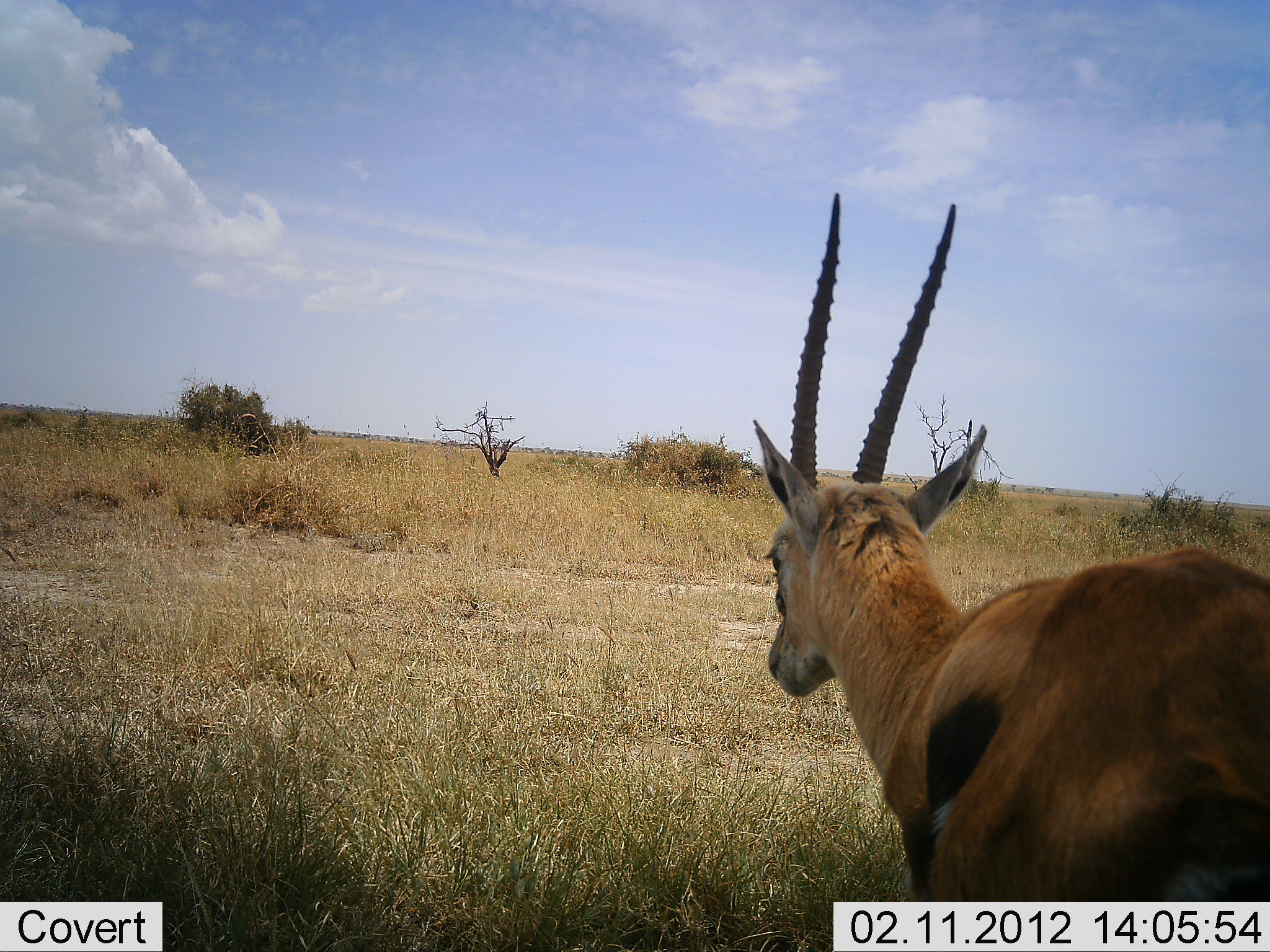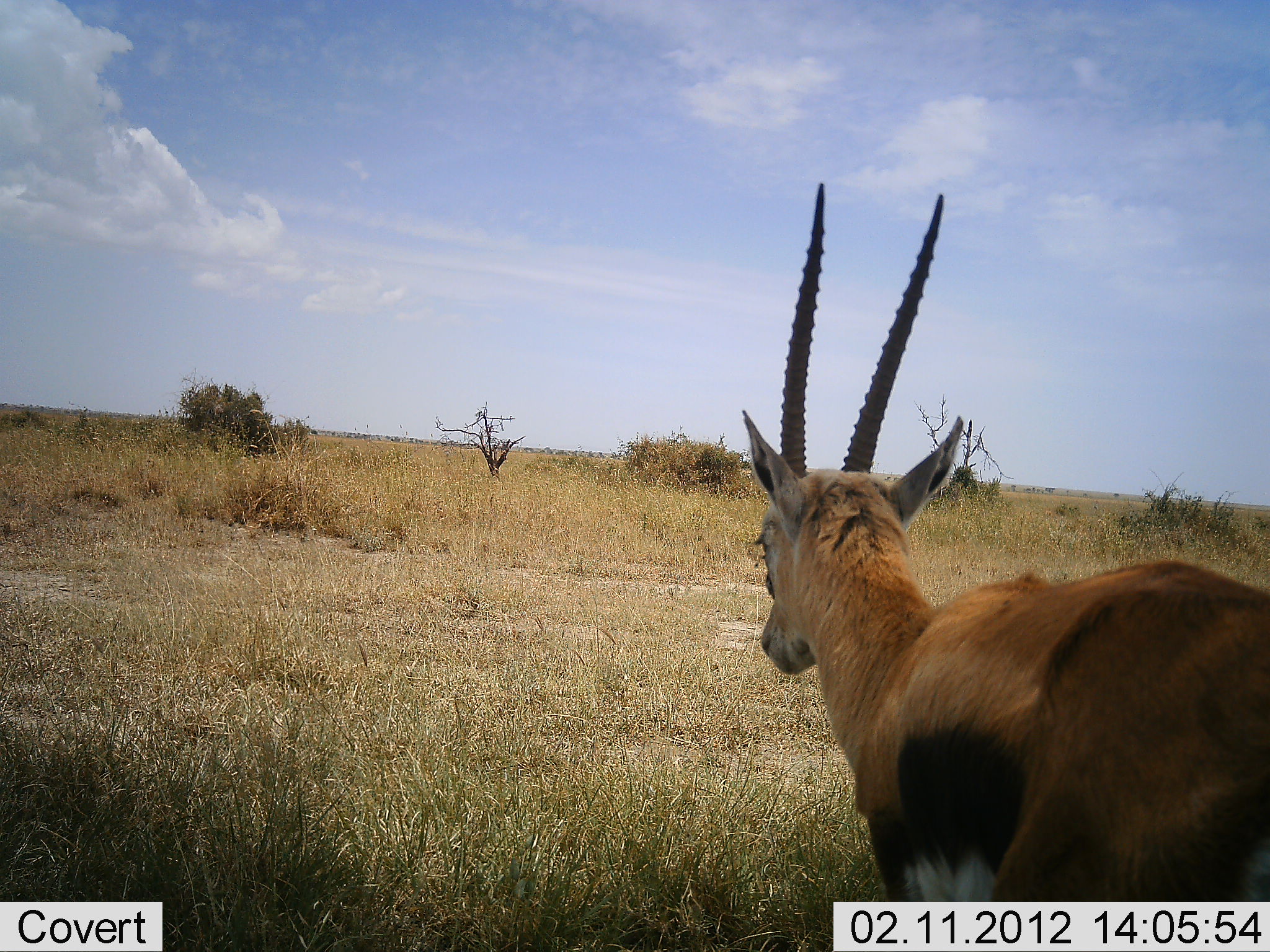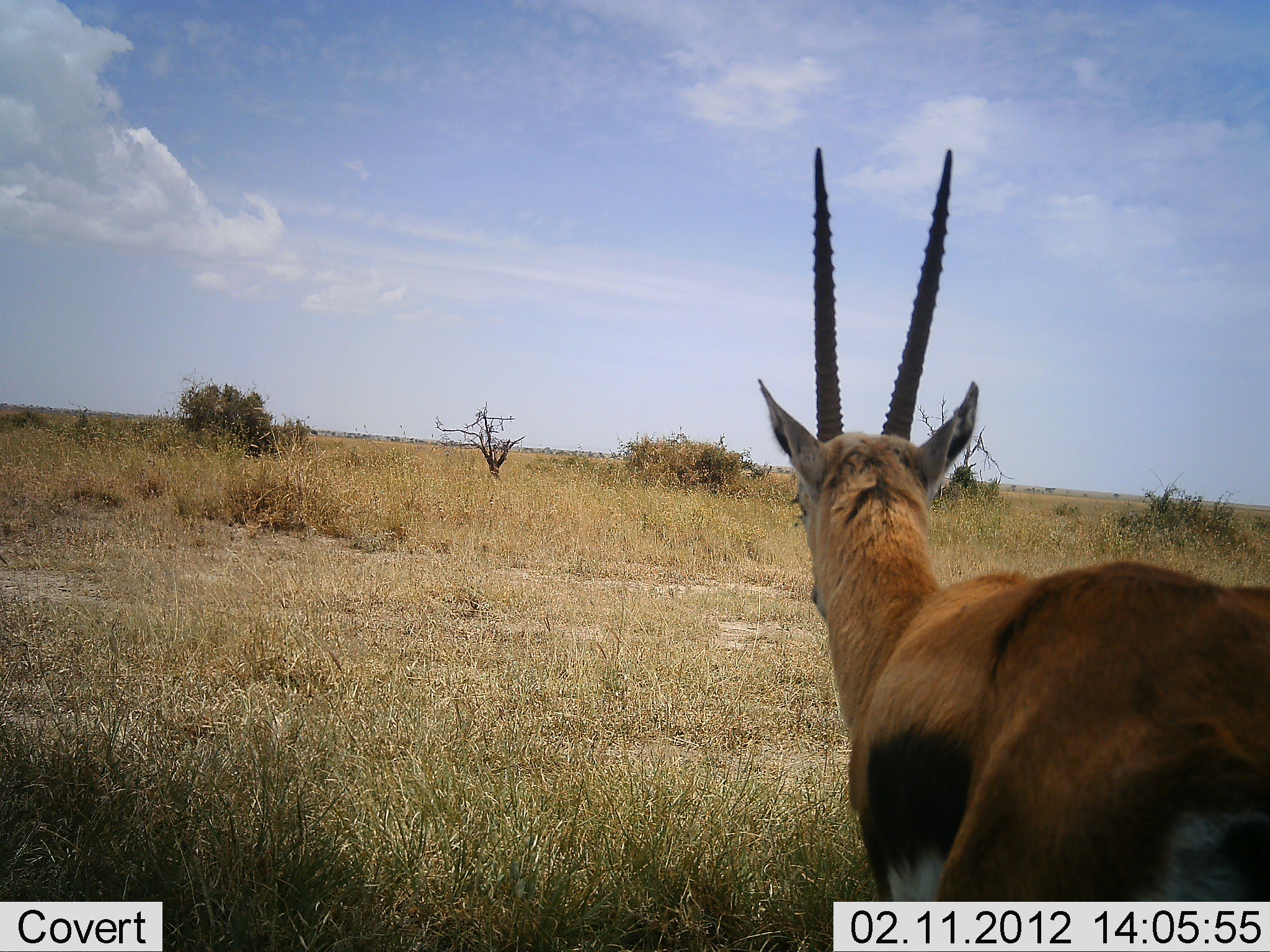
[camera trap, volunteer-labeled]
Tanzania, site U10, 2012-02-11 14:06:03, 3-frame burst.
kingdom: Animalia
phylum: Chordata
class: Mammalia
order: Artiodactyla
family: Bovidae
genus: Eudorcas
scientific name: Eudorcas thomsonii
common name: thomson's gazelle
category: gazellethomsons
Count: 1.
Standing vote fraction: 74%.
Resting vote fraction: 0%.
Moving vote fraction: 30%.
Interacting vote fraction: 0%.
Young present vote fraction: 0%.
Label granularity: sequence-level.